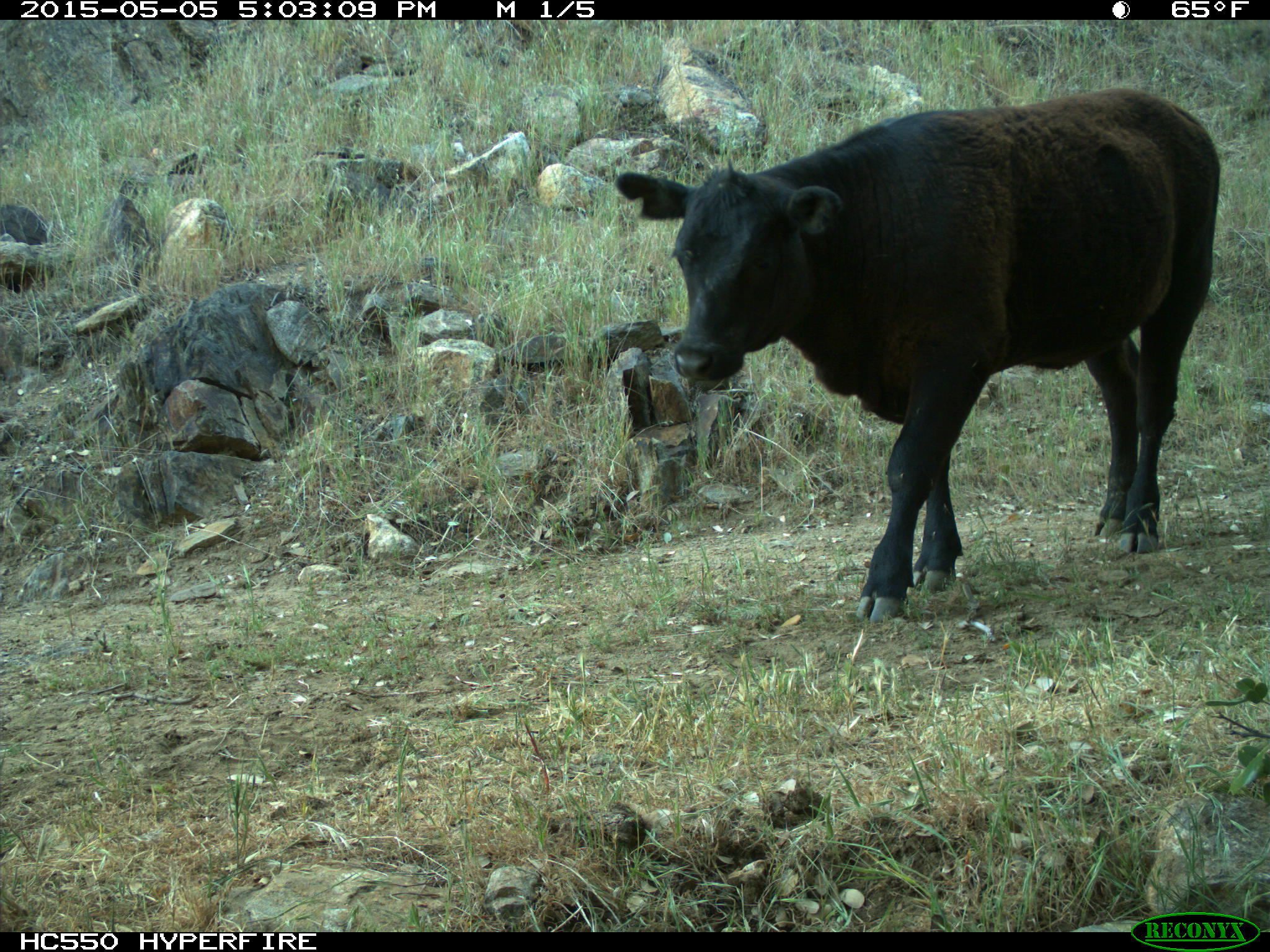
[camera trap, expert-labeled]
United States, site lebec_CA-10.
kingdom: Animalia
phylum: Chordata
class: Mammalia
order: Artiodactyla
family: Bovidae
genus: Bos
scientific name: Bos taurus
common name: domestic cow